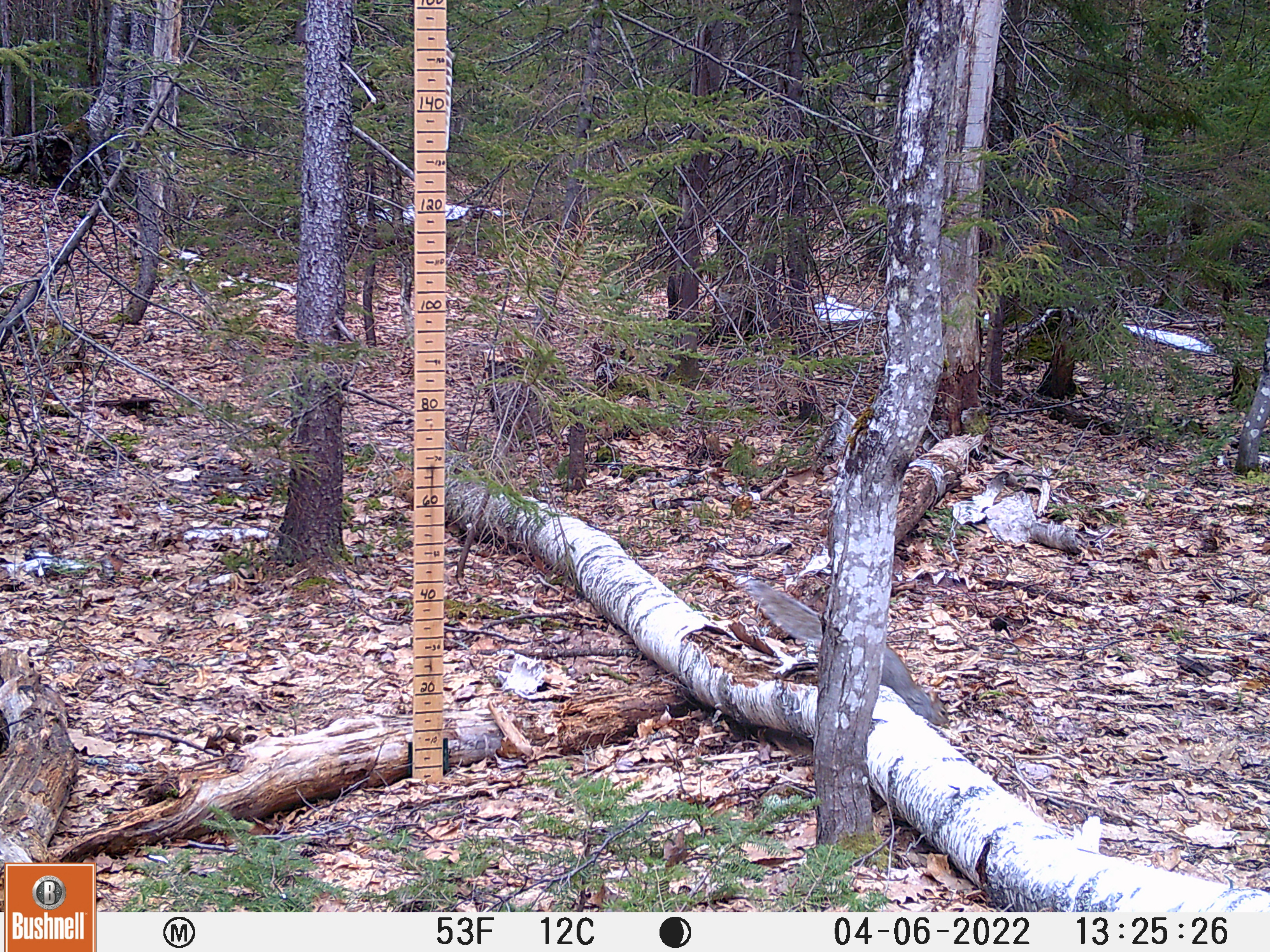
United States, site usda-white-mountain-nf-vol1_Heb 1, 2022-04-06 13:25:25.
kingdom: Animalia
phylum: Chordata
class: Mammalia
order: Rodentia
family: Sciuridae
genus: Sciurus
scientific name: Sciurus carolinensis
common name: gray squirrel